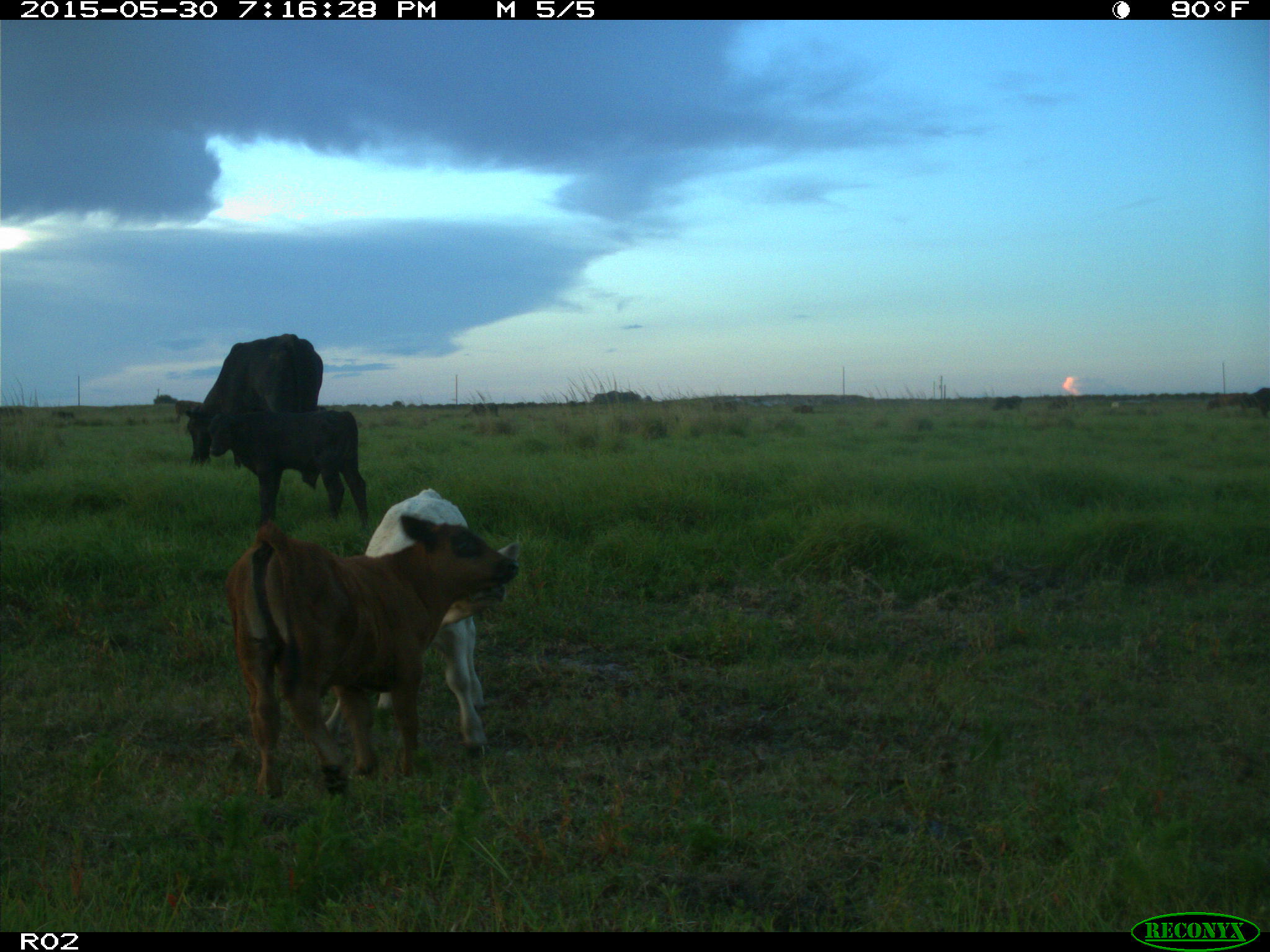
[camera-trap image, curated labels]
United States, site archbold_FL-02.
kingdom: Animalia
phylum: Chordata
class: Mammalia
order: Artiodactyla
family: Bovidae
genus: Bos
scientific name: Bos taurus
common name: domestic cow